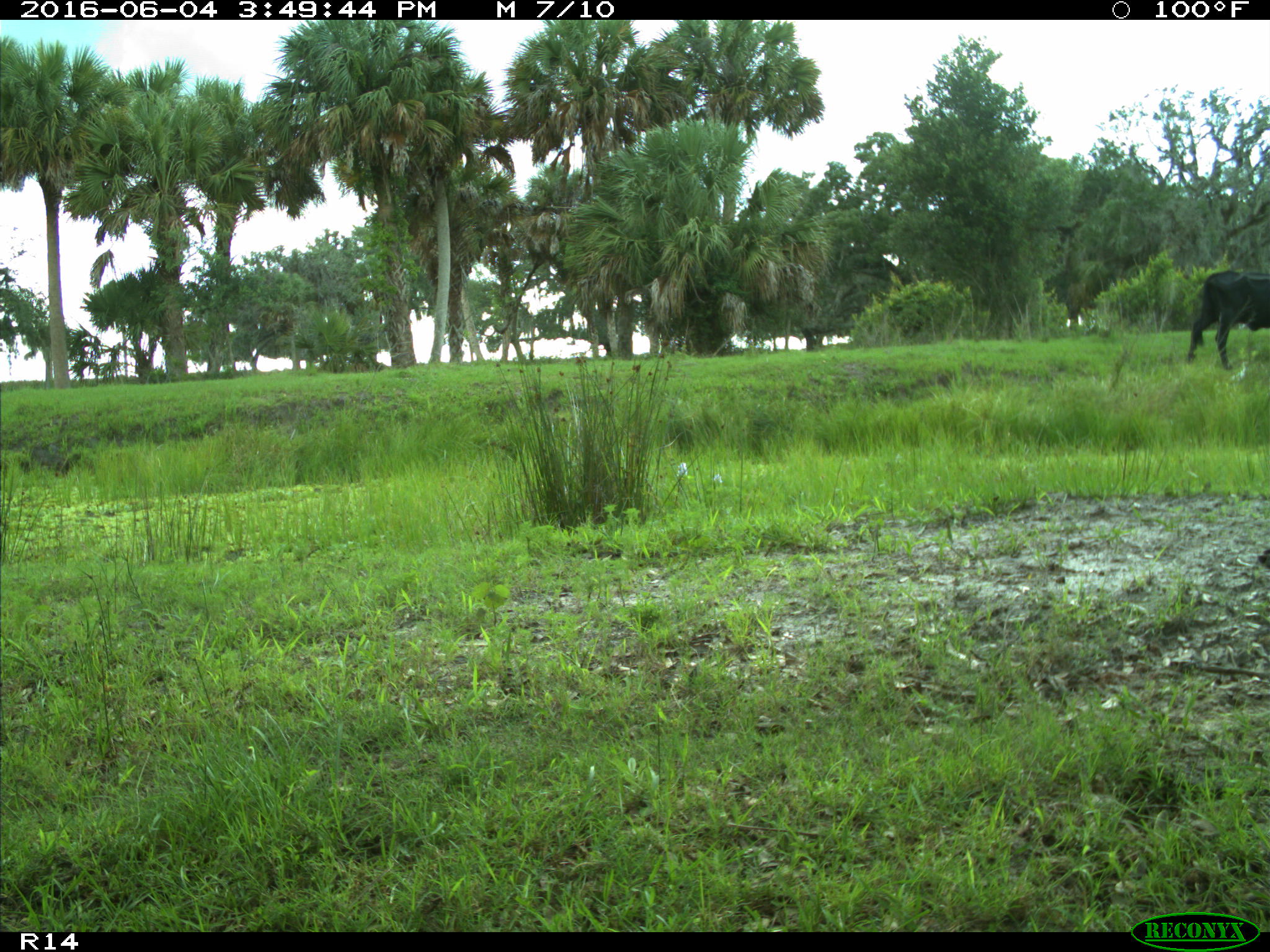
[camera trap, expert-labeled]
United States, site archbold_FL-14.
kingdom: Animalia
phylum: Chordata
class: Mammalia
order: Artiodactyla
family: Bovidae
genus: Bos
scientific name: Bos taurus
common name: domestic cow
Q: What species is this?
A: Bos taurus (domestic cow).